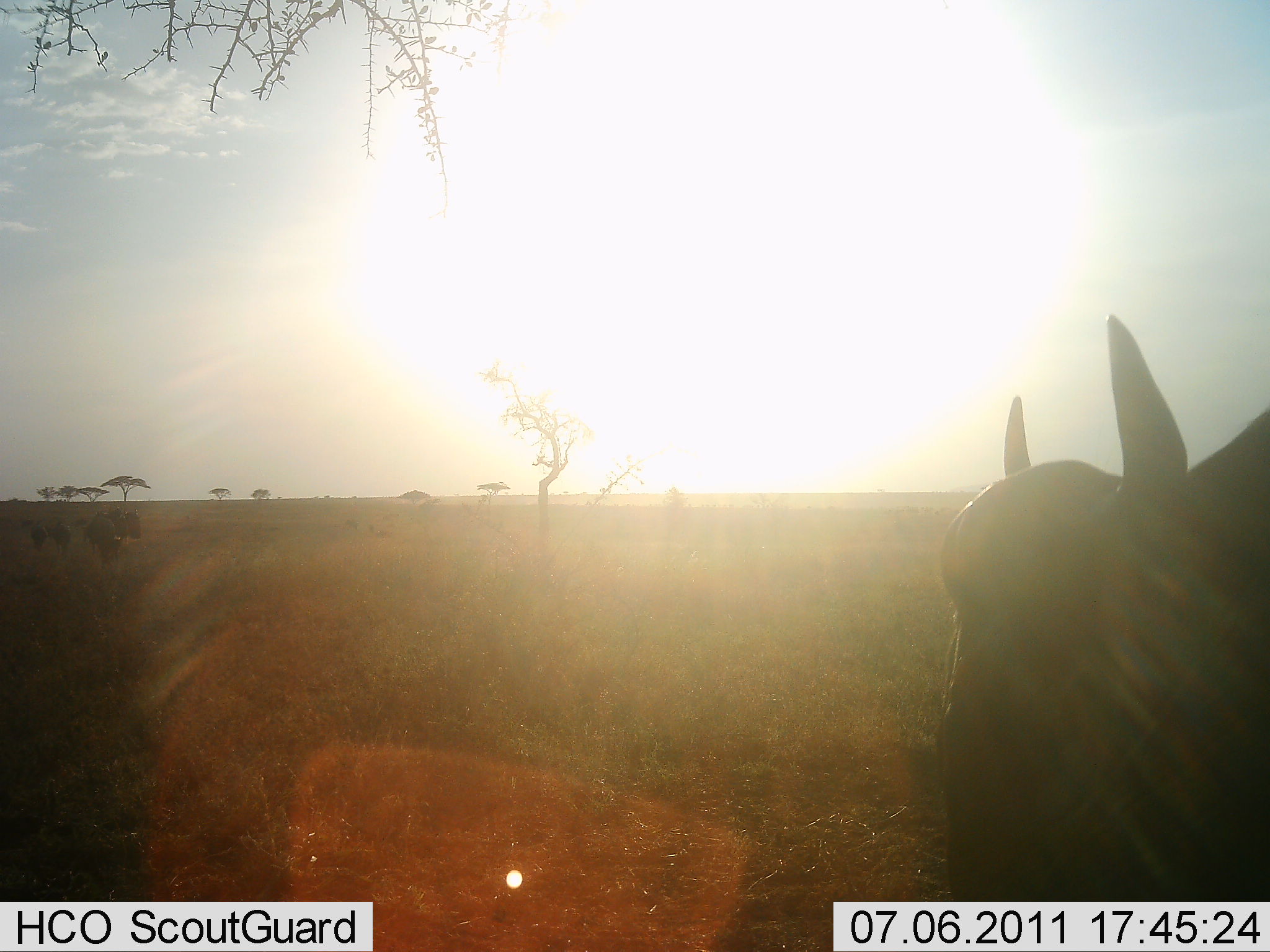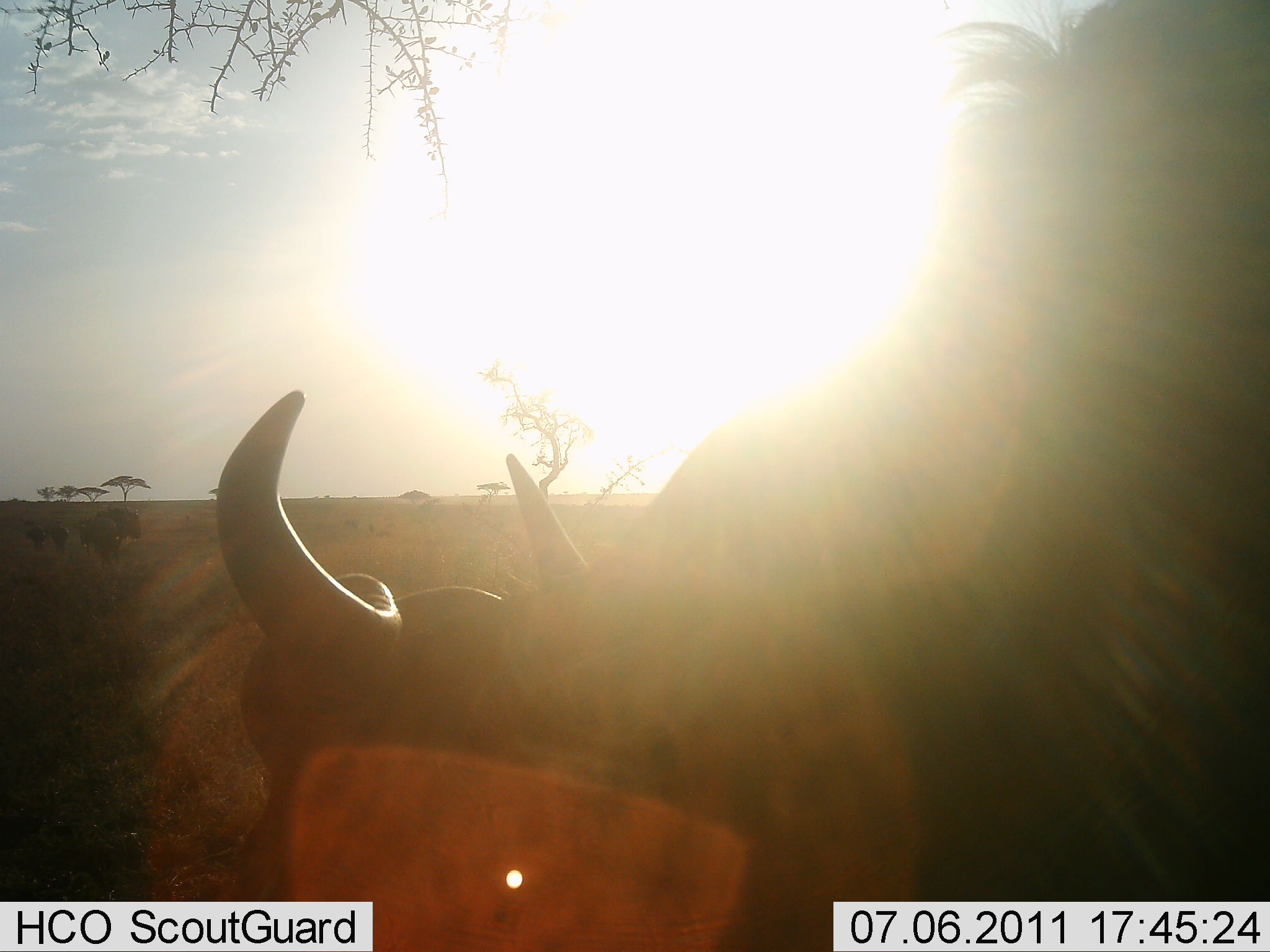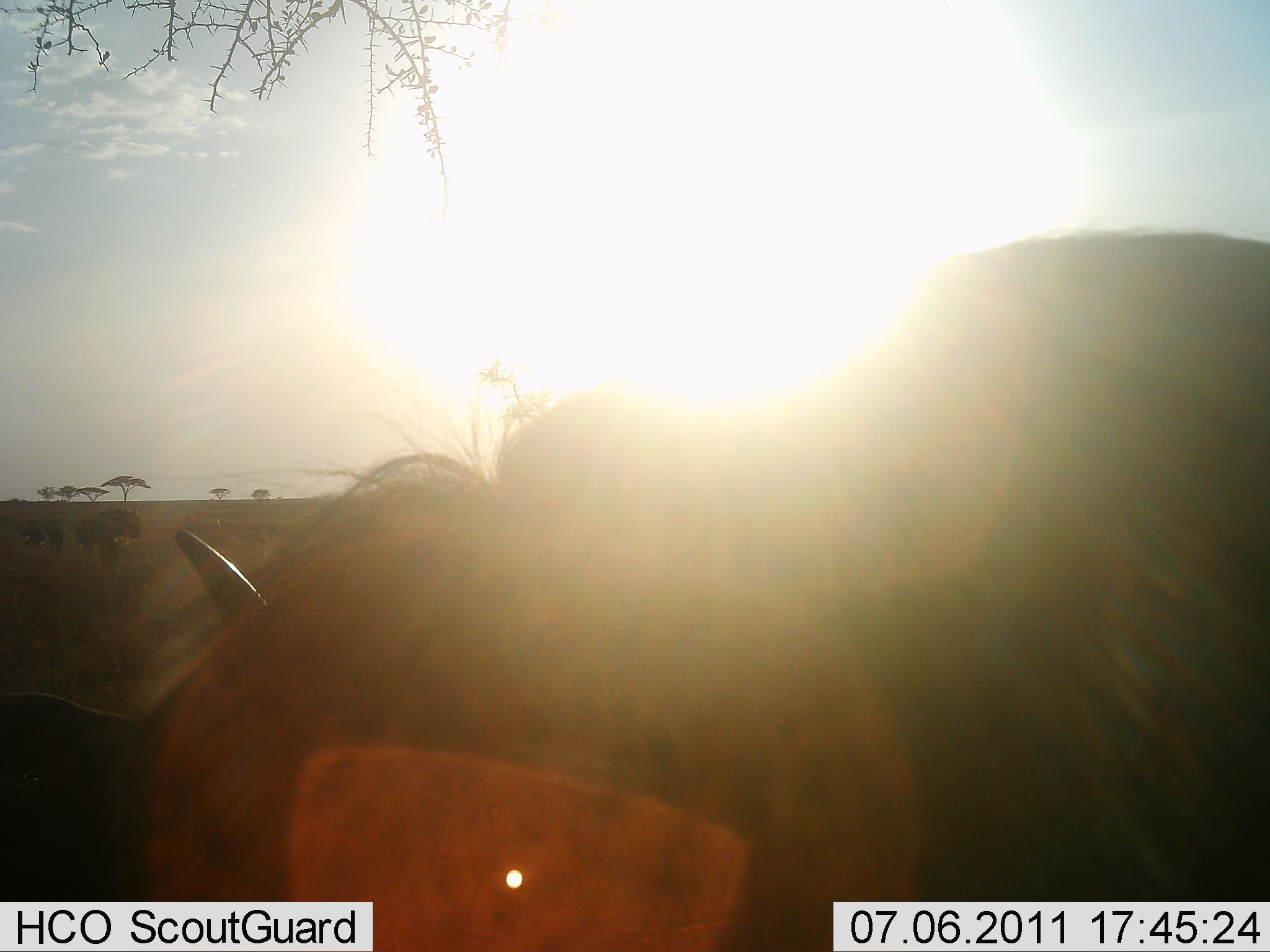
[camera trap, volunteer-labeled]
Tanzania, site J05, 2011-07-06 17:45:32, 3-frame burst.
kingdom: Animalia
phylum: Chordata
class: Mammalia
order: Artiodactyla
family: Bovidae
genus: Connochaetes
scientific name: Connochaetes taurinus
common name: blue wildebeest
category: wildebeest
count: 1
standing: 31%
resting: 0%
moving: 62%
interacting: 0%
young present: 0%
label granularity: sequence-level